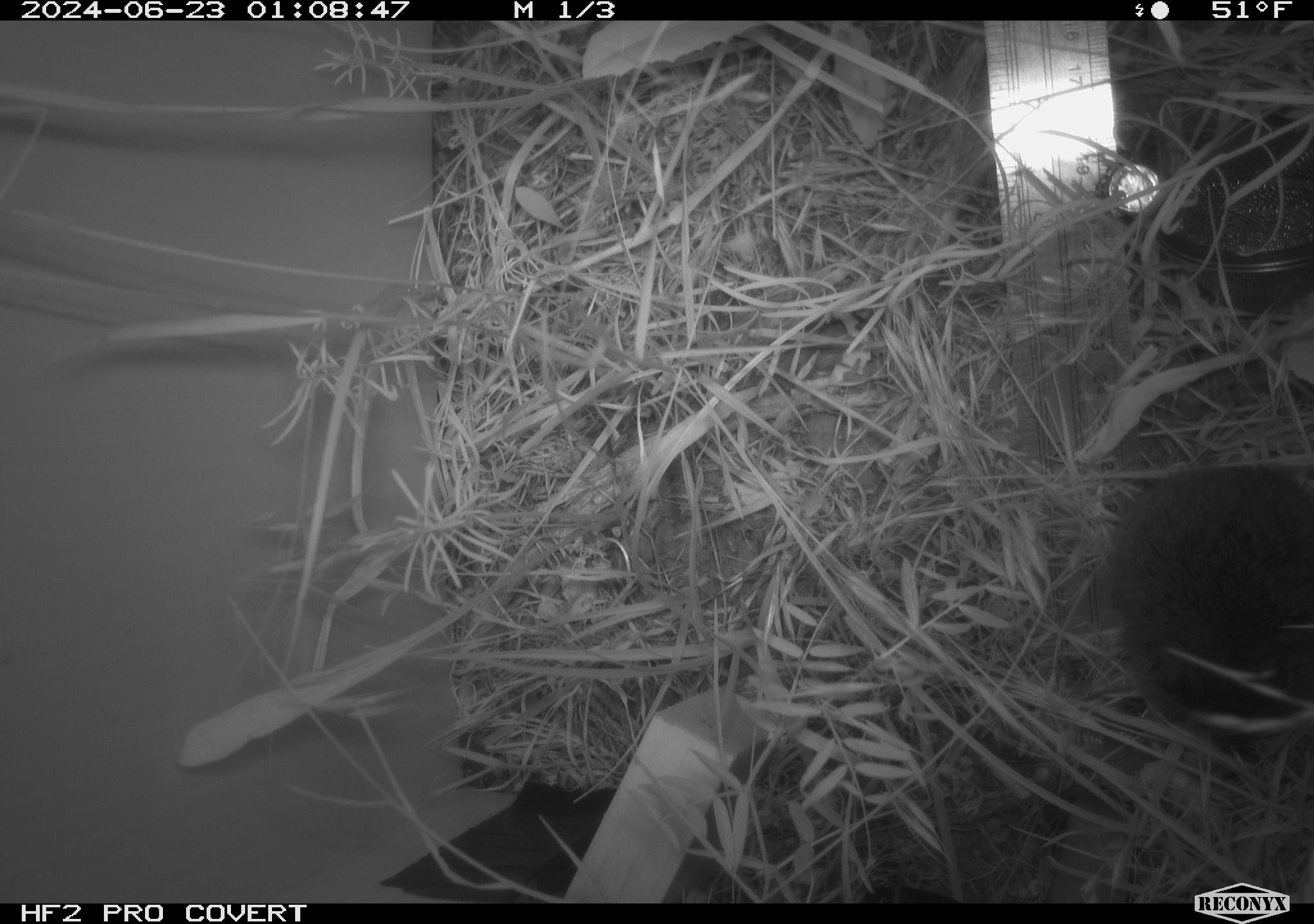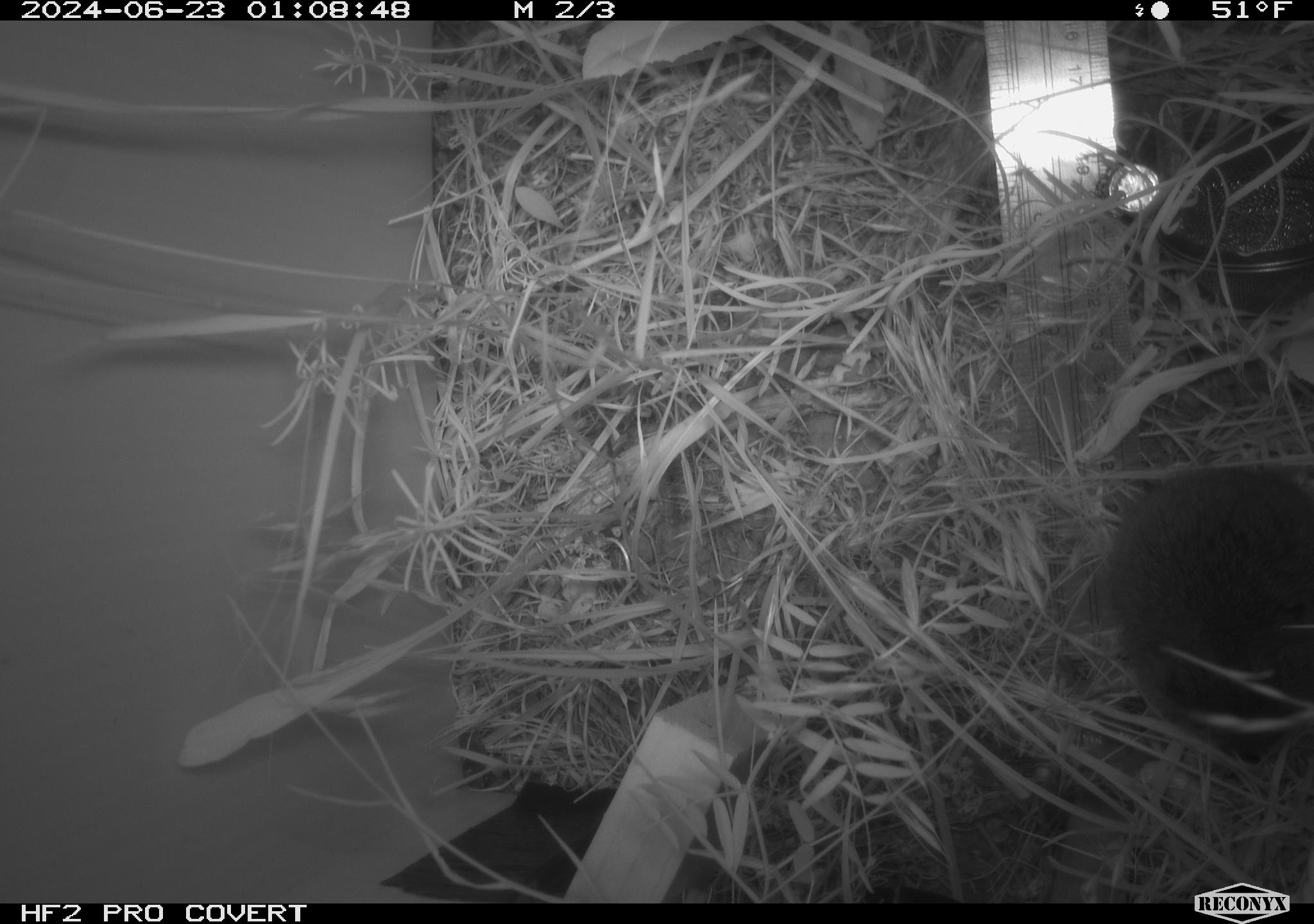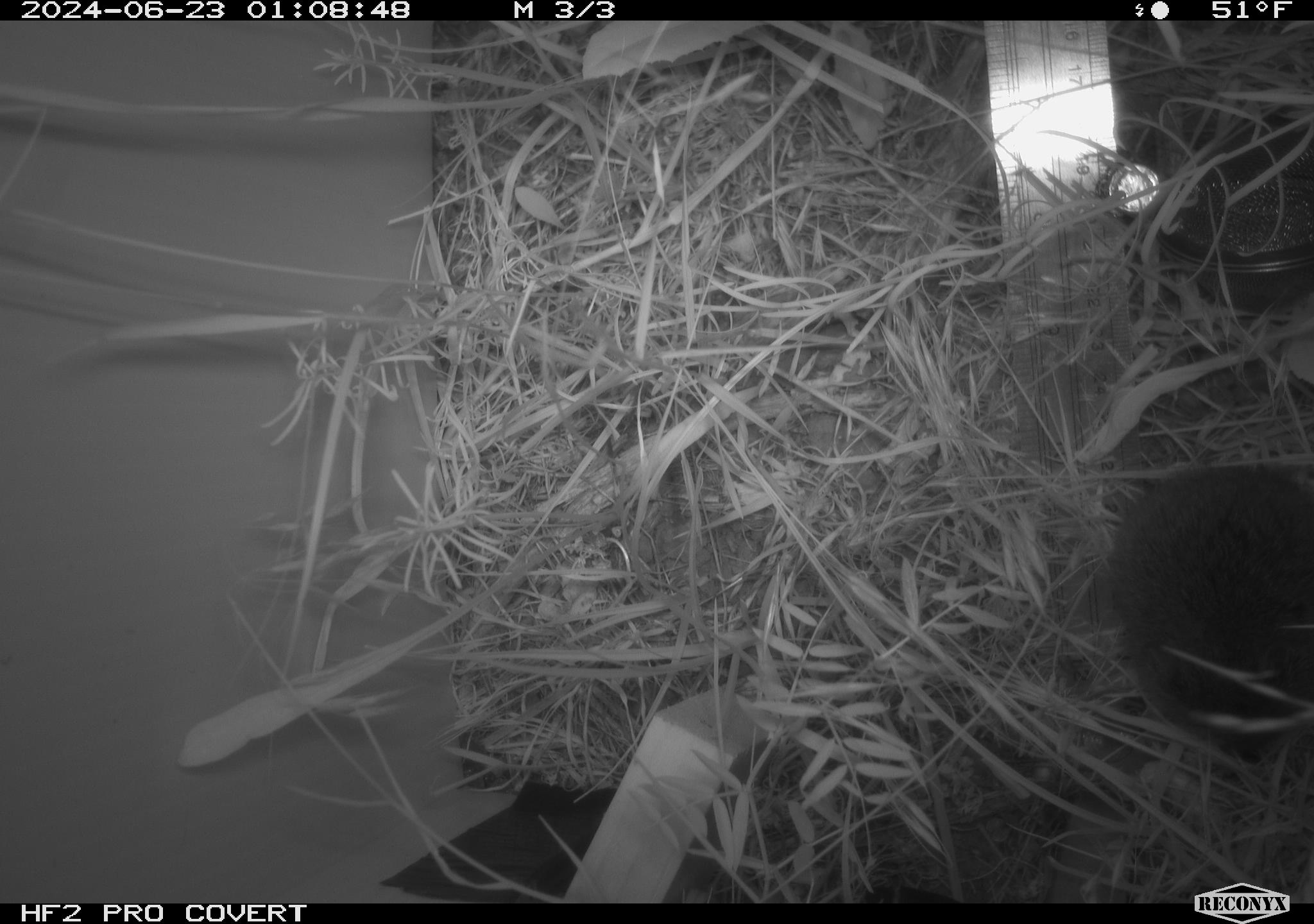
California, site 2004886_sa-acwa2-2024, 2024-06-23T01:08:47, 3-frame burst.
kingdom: Animalia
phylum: Chordata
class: Mammalia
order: Rodentia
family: Cricetidae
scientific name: Cricetidae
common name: hamsters, voles, lemmings, and allies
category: cricetidae family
Cricetidae family (hamsters, voles, lemmings, and allies) (Cricetidae).